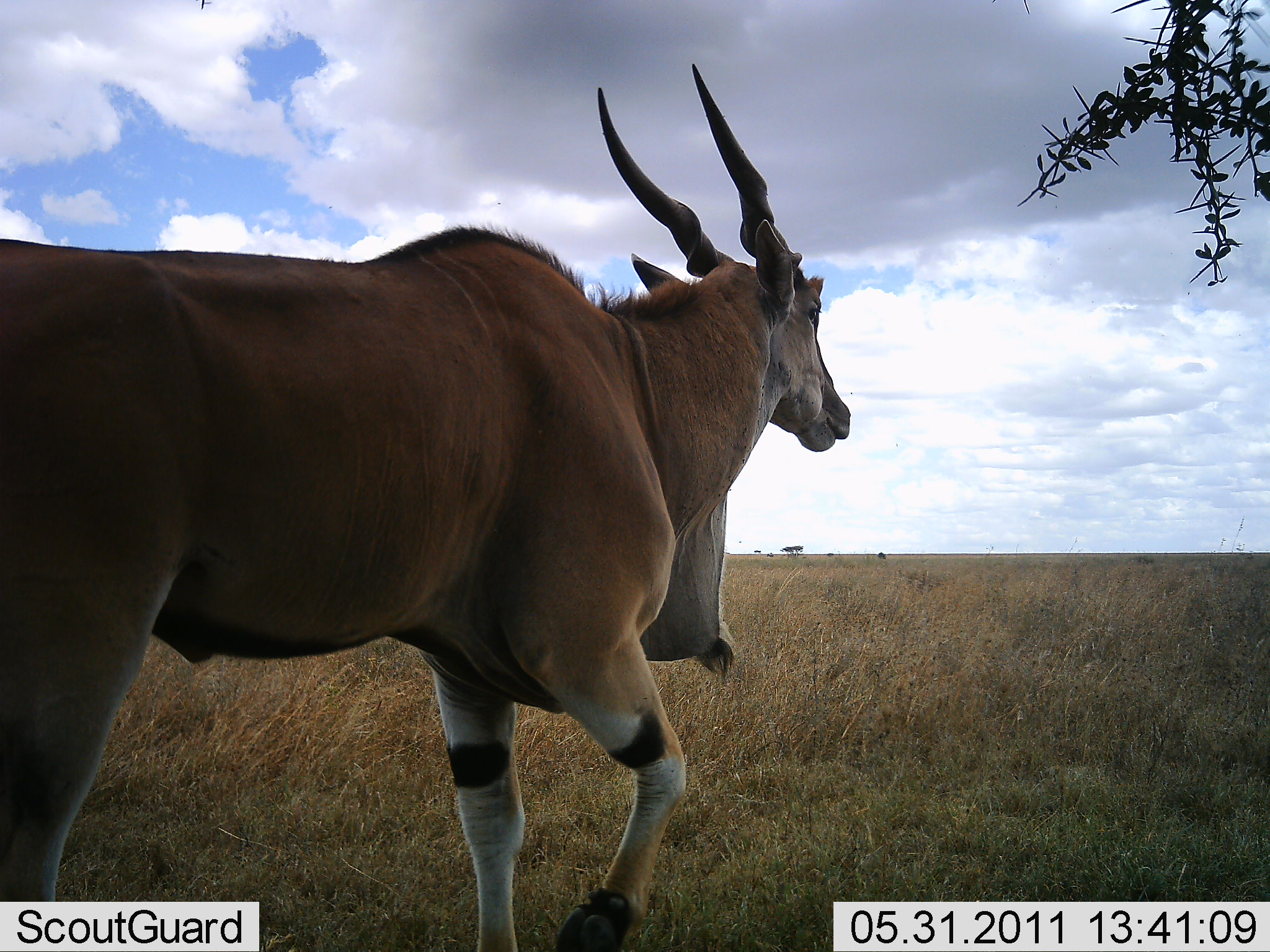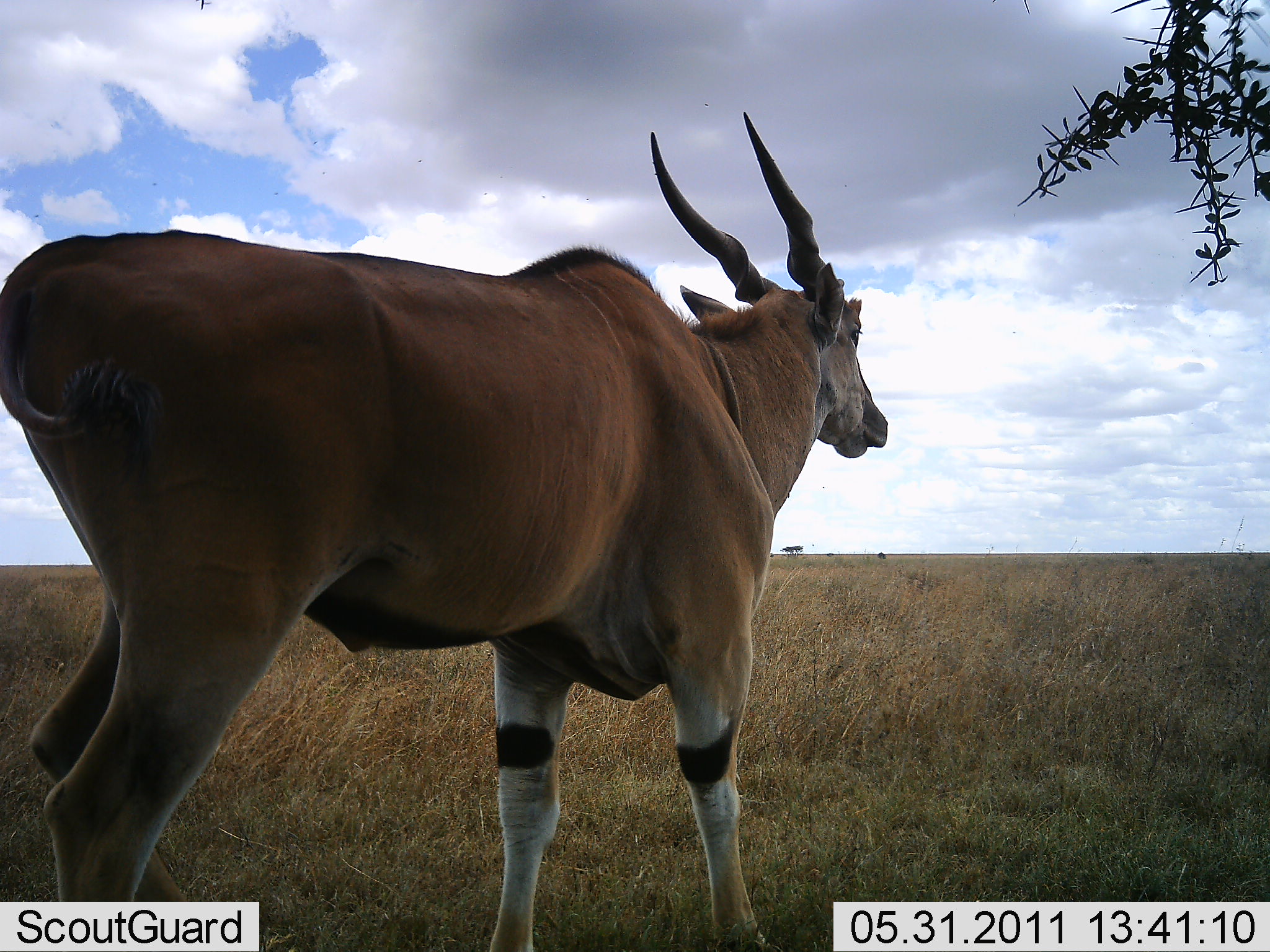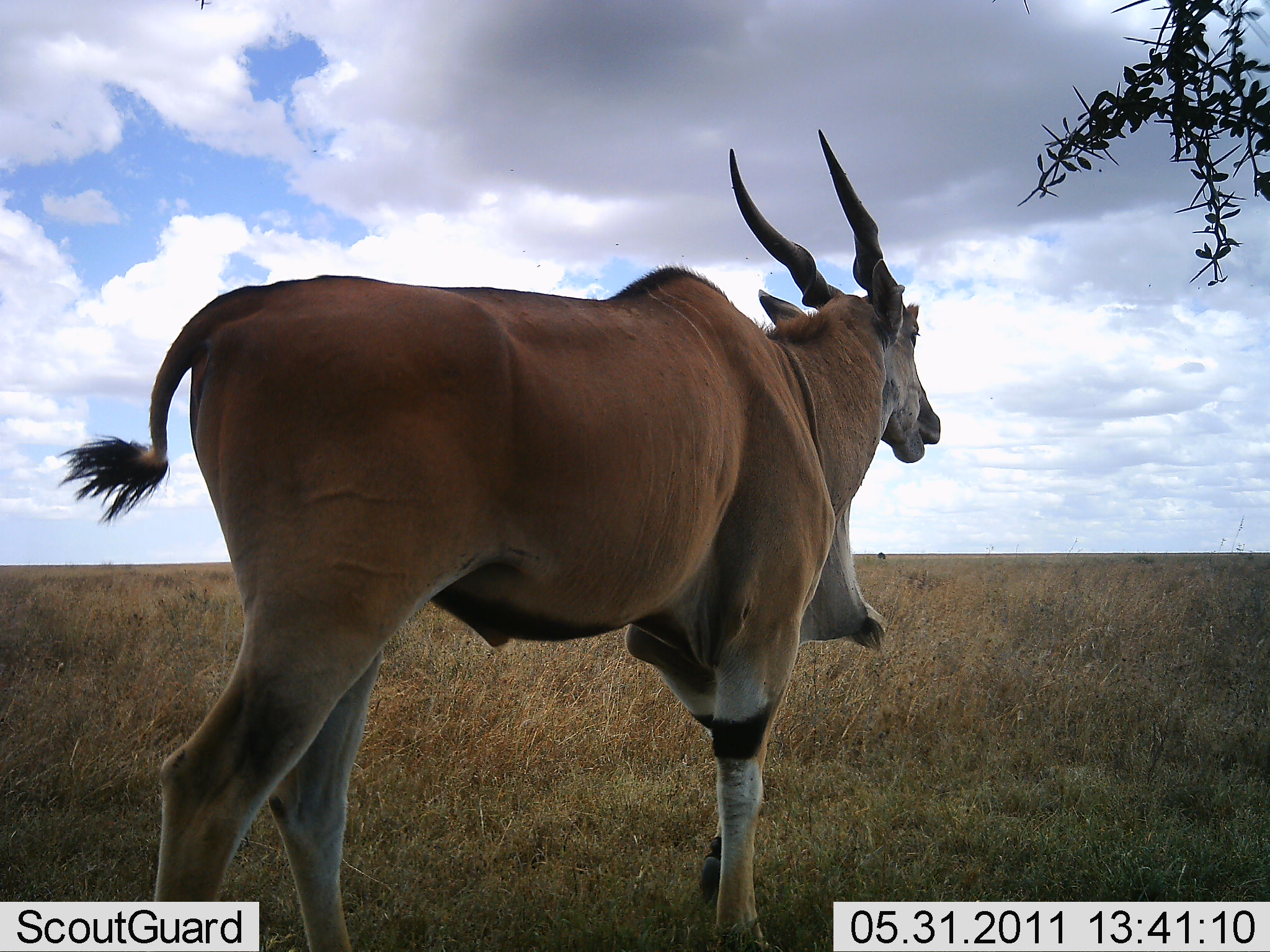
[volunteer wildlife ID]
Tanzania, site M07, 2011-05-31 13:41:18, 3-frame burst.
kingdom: Animalia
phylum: Chordata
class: Mammalia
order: Artiodactyla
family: Bovidae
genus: Tragelaphus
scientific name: Tragelaphus oryx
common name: eland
Eland (Tragelaphus oryx), count 1. Behavior (volunteer vote fractions): standing 30%, resting 0%, moving 70%, interacting 0%. Young present (vote fraction): 0%. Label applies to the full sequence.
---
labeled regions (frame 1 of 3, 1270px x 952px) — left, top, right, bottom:
animal: 0, 64, 849, 952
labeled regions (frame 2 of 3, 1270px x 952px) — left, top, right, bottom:
animal: 0, 108, 889, 952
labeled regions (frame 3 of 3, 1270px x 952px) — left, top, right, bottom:
animal: 57, 129, 941, 952